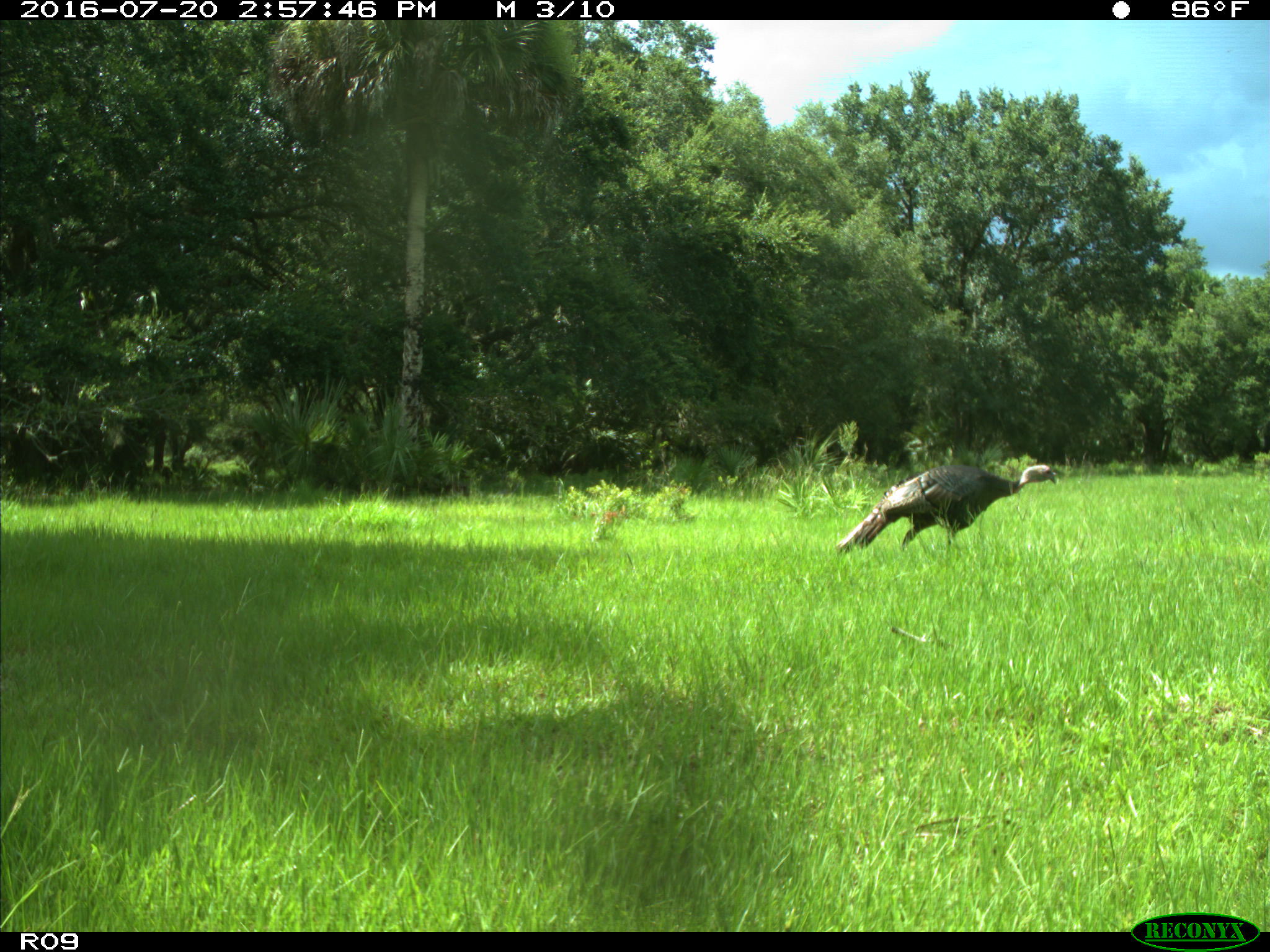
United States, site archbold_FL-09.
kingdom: Animalia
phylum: Chordata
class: Aves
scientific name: Aves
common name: birds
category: unidentified bird